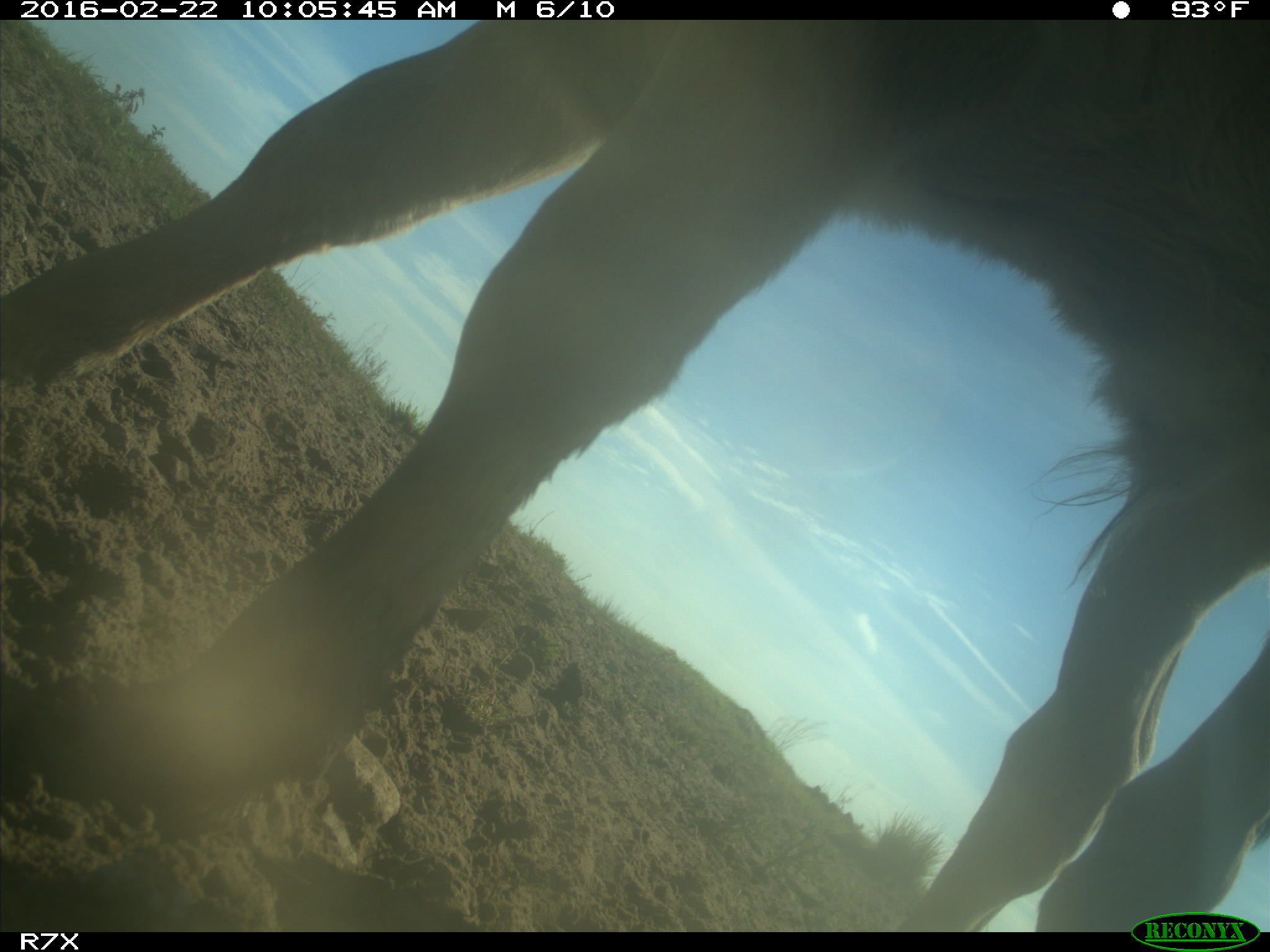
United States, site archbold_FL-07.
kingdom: Animalia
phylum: Chordata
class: Mammalia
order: Artiodactyla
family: Bovidae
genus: Bos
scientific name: Bos taurus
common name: domestic cow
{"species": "Bos taurus (domestic cow)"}